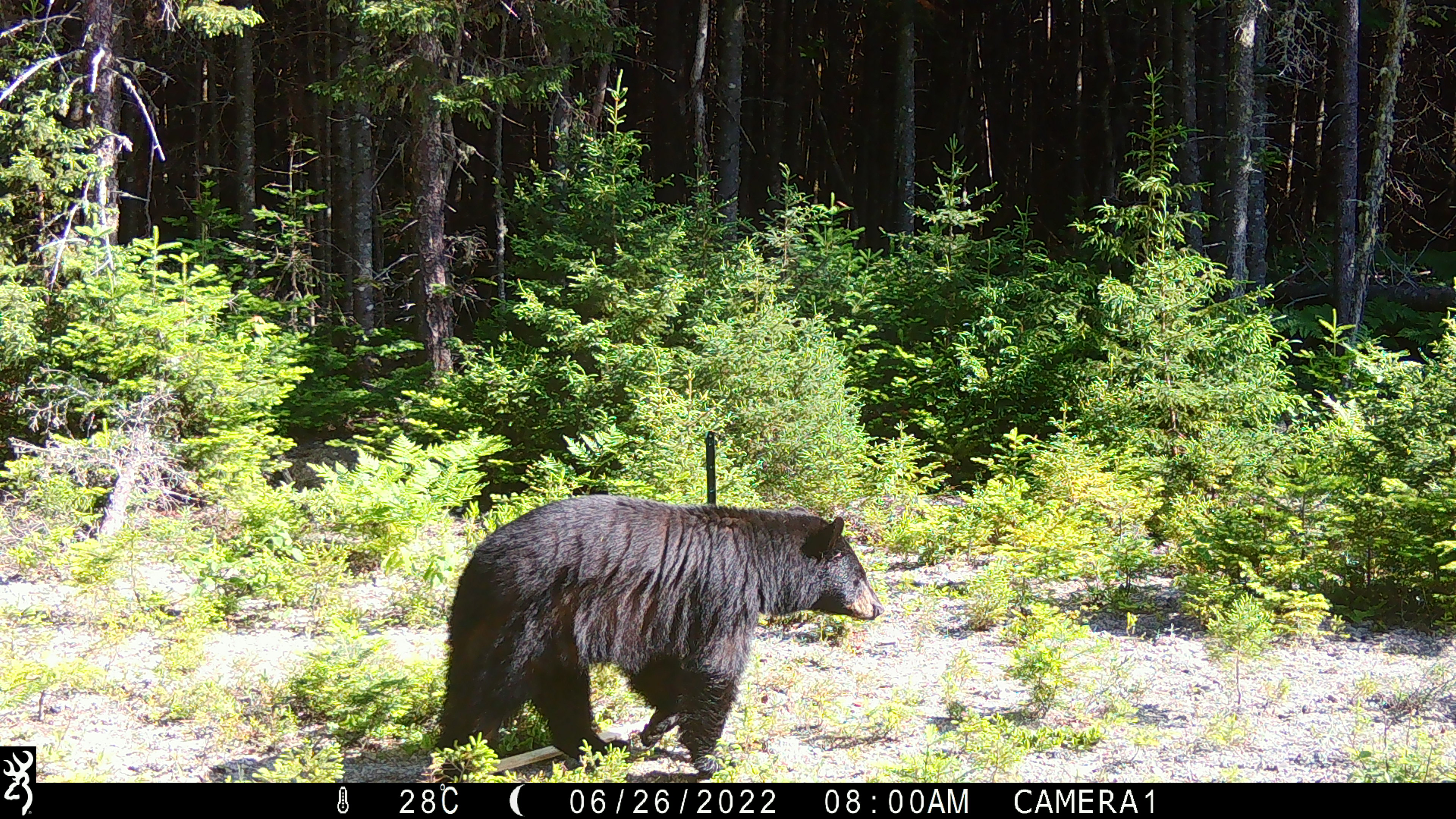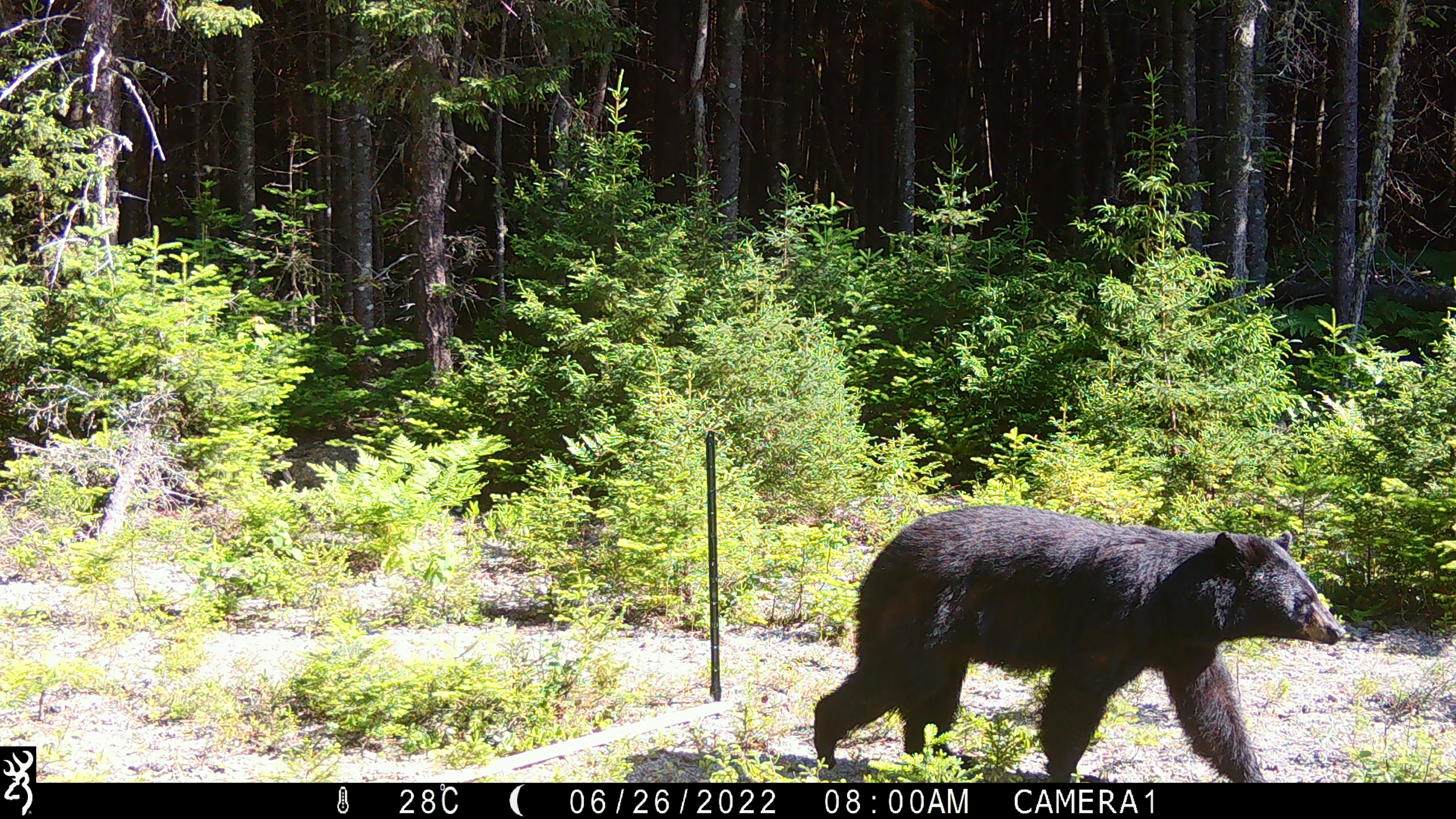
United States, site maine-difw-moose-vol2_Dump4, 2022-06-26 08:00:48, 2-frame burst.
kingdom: Animalia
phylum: Chordata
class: Mammalia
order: Carnivora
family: Ursidae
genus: Ursus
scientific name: Ursus americanus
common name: black bear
Black bear (Ursus americanus).